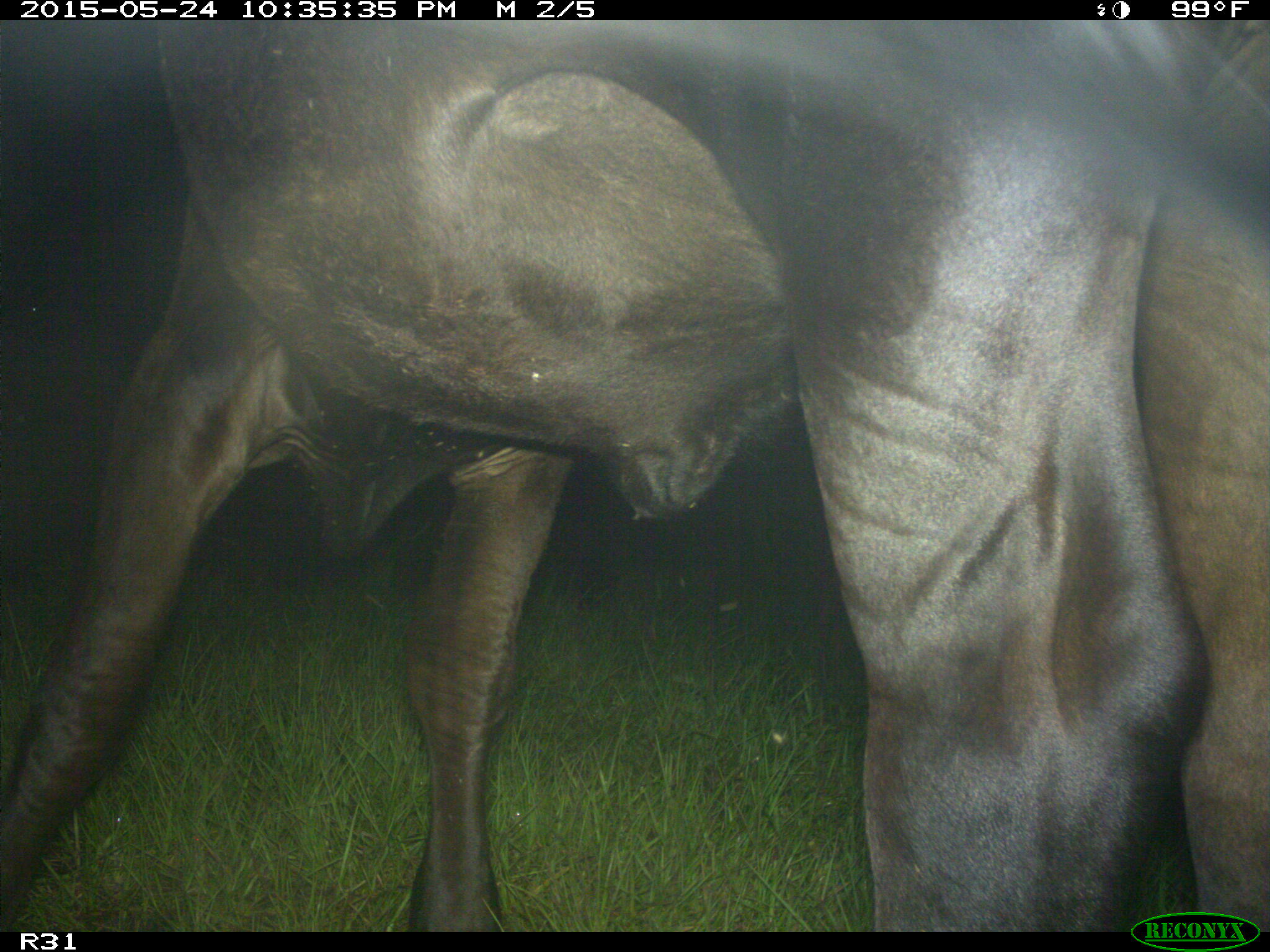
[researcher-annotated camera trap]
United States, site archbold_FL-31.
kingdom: Animalia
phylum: Chordata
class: Mammalia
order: Artiodactyla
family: Bovidae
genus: Bos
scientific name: Bos taurus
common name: domestic cow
Bos taurus (domestic cow).